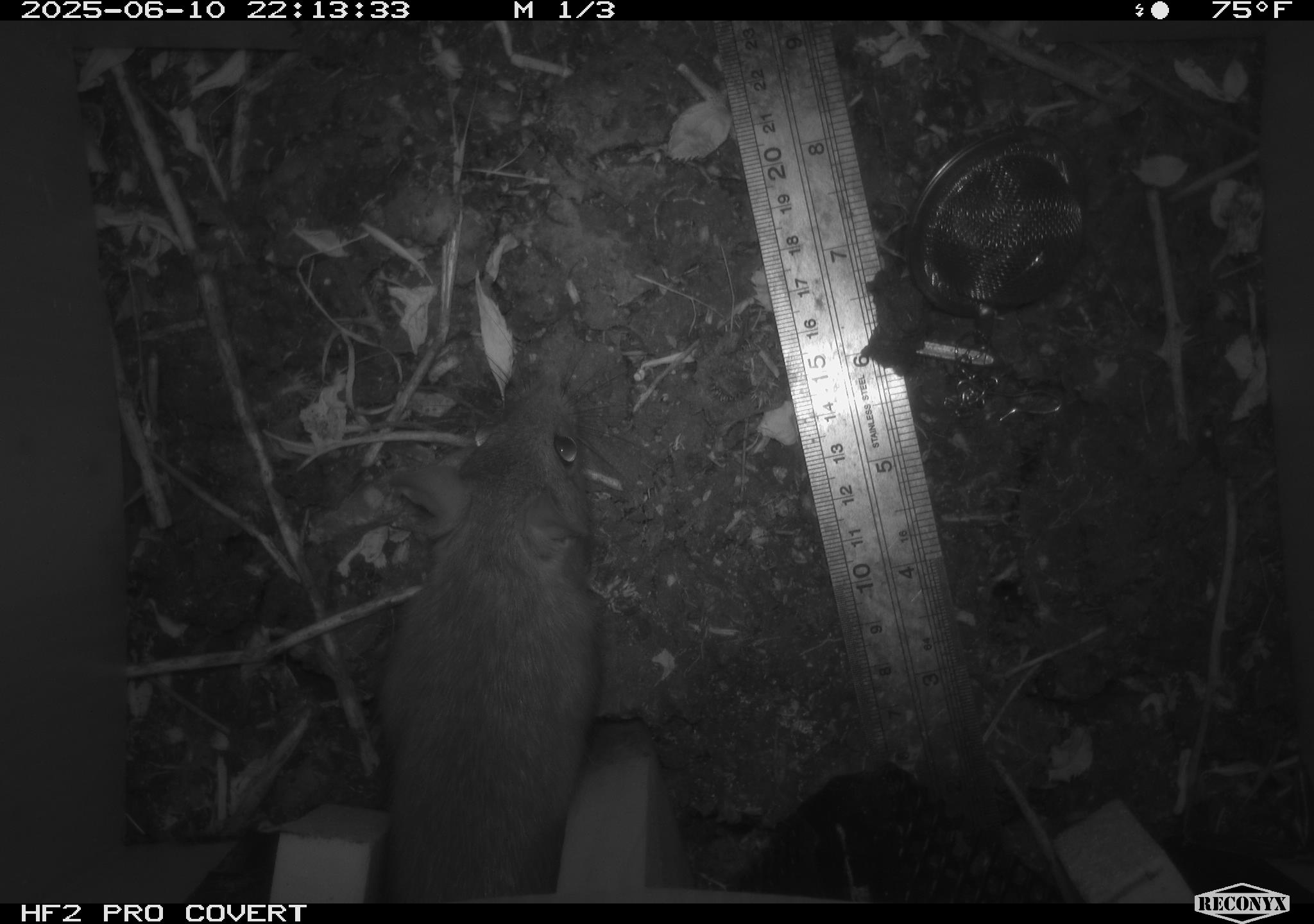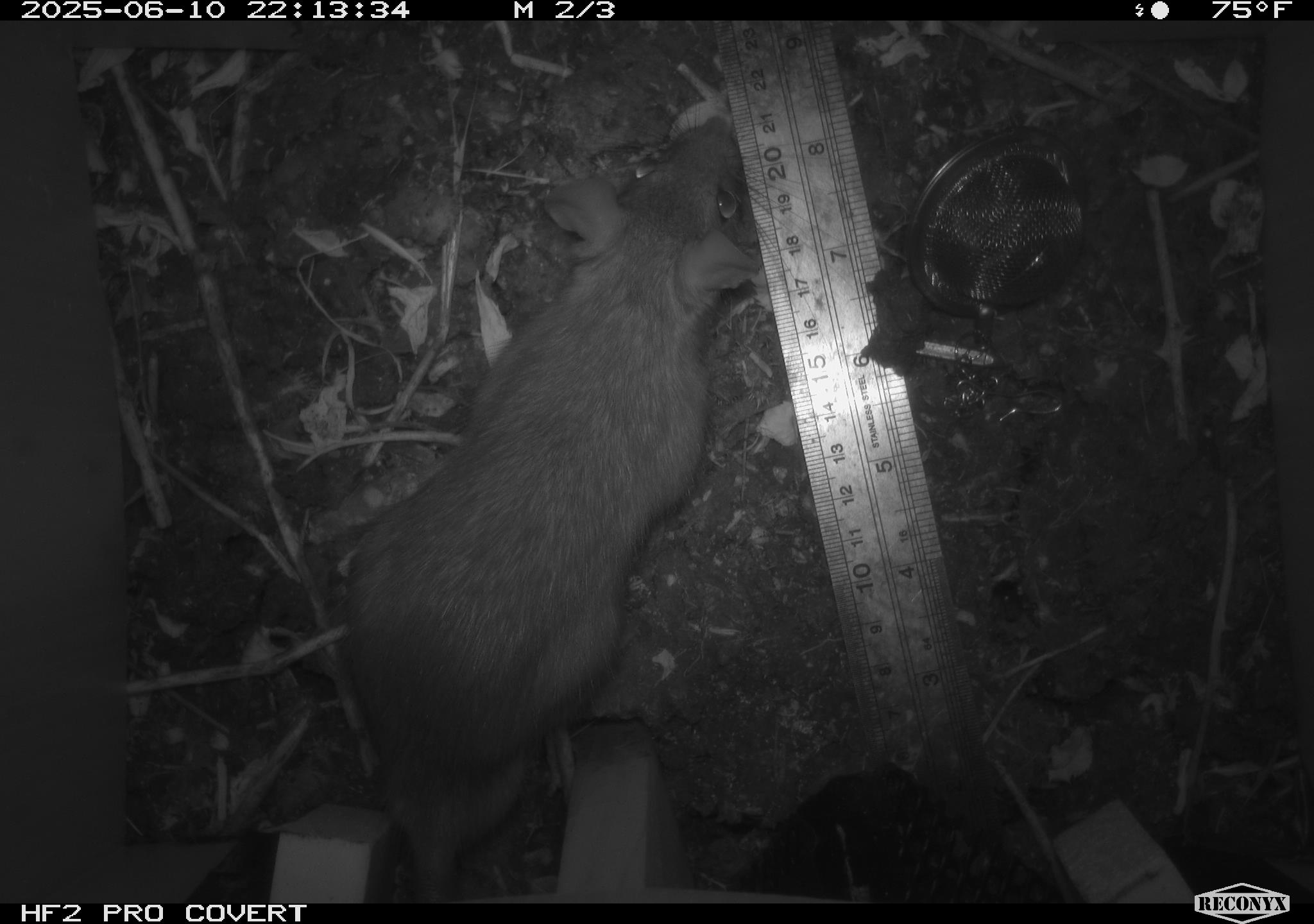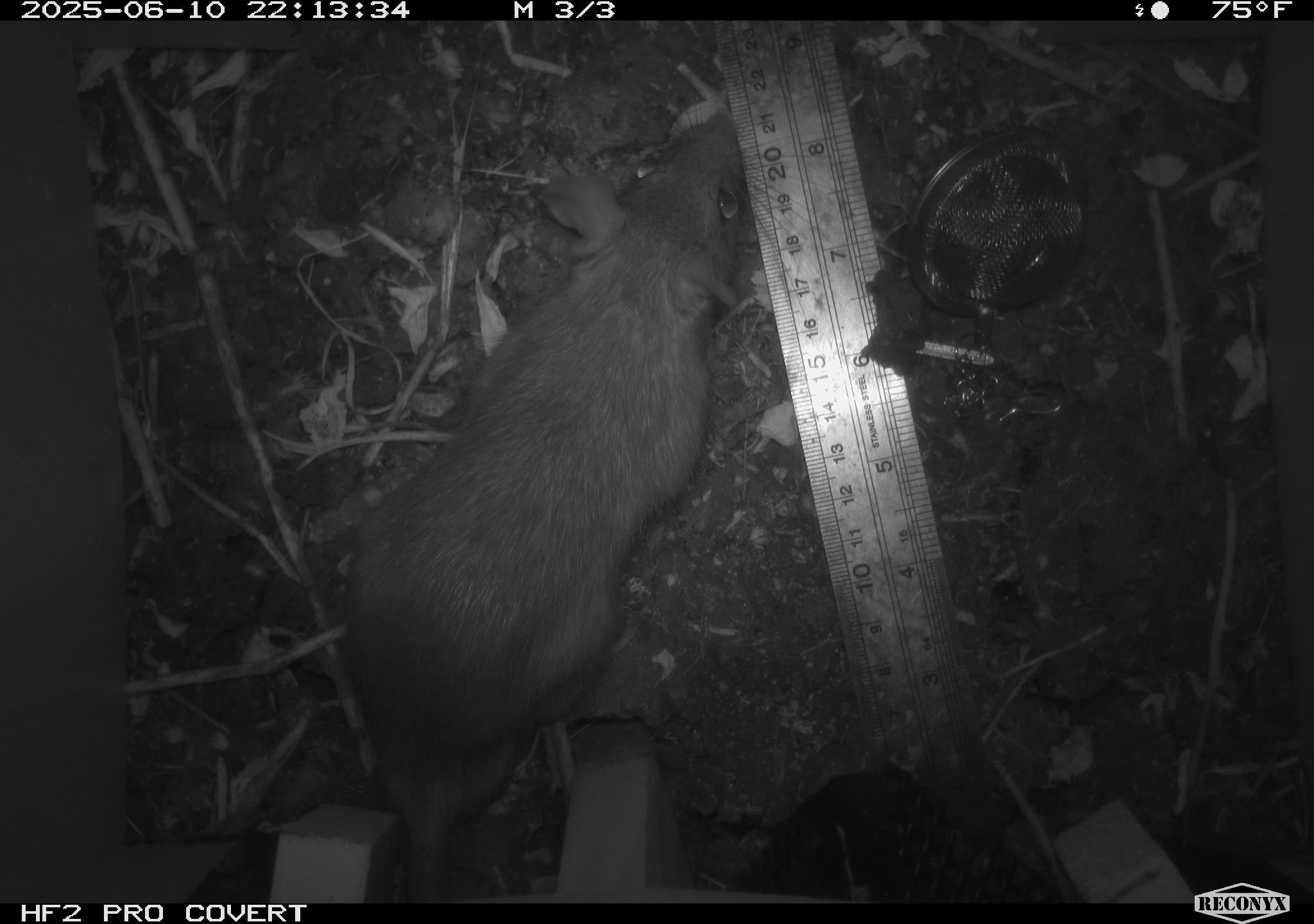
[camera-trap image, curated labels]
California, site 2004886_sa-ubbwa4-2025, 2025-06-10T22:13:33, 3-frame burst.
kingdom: Animalia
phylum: Chordata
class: Mammalia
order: Rodentia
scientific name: Rodentia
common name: rodent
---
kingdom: Animalia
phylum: Chordata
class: Mammalia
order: Rodentia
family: Muridae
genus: Rattus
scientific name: Rattus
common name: rat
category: rattus species